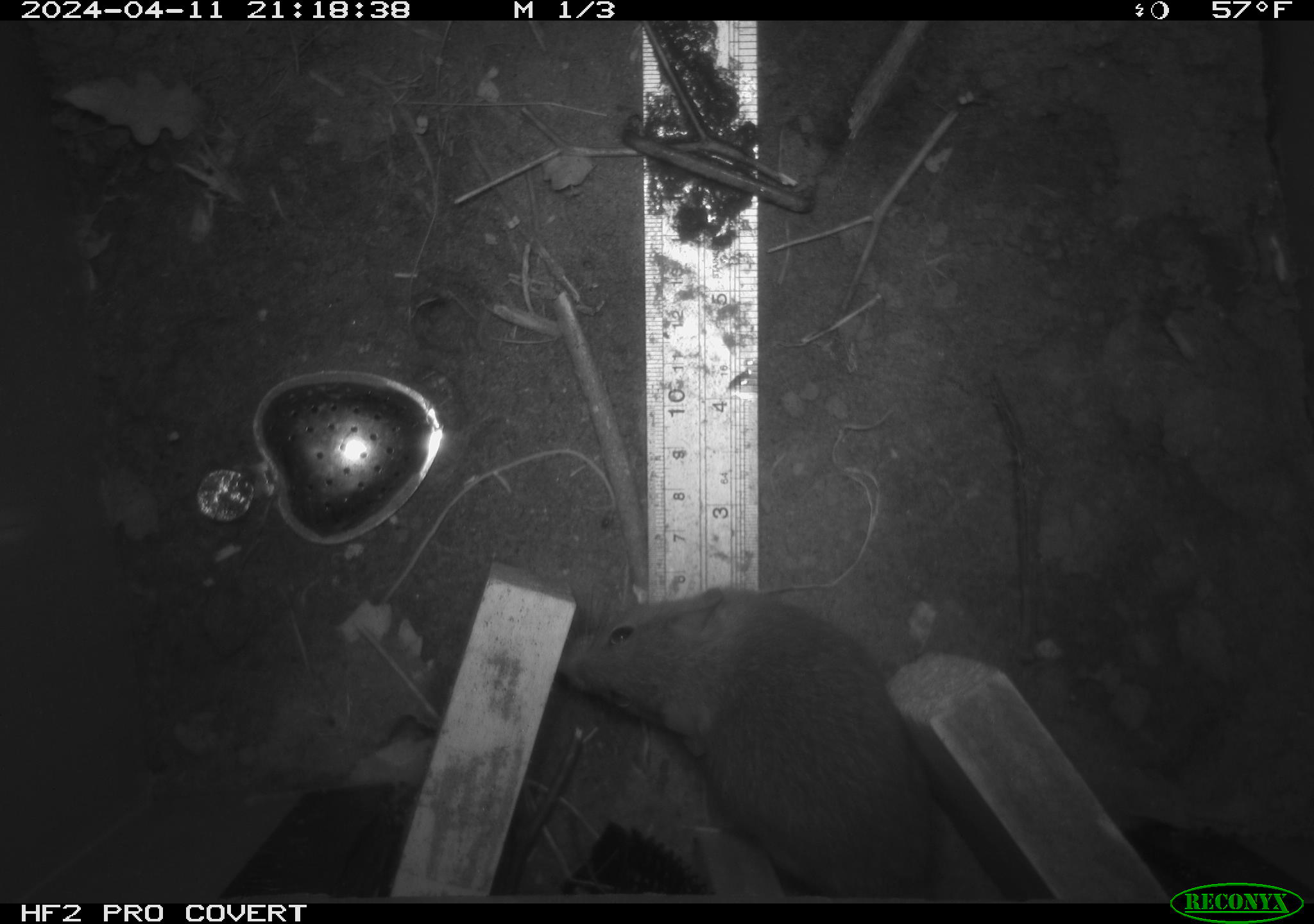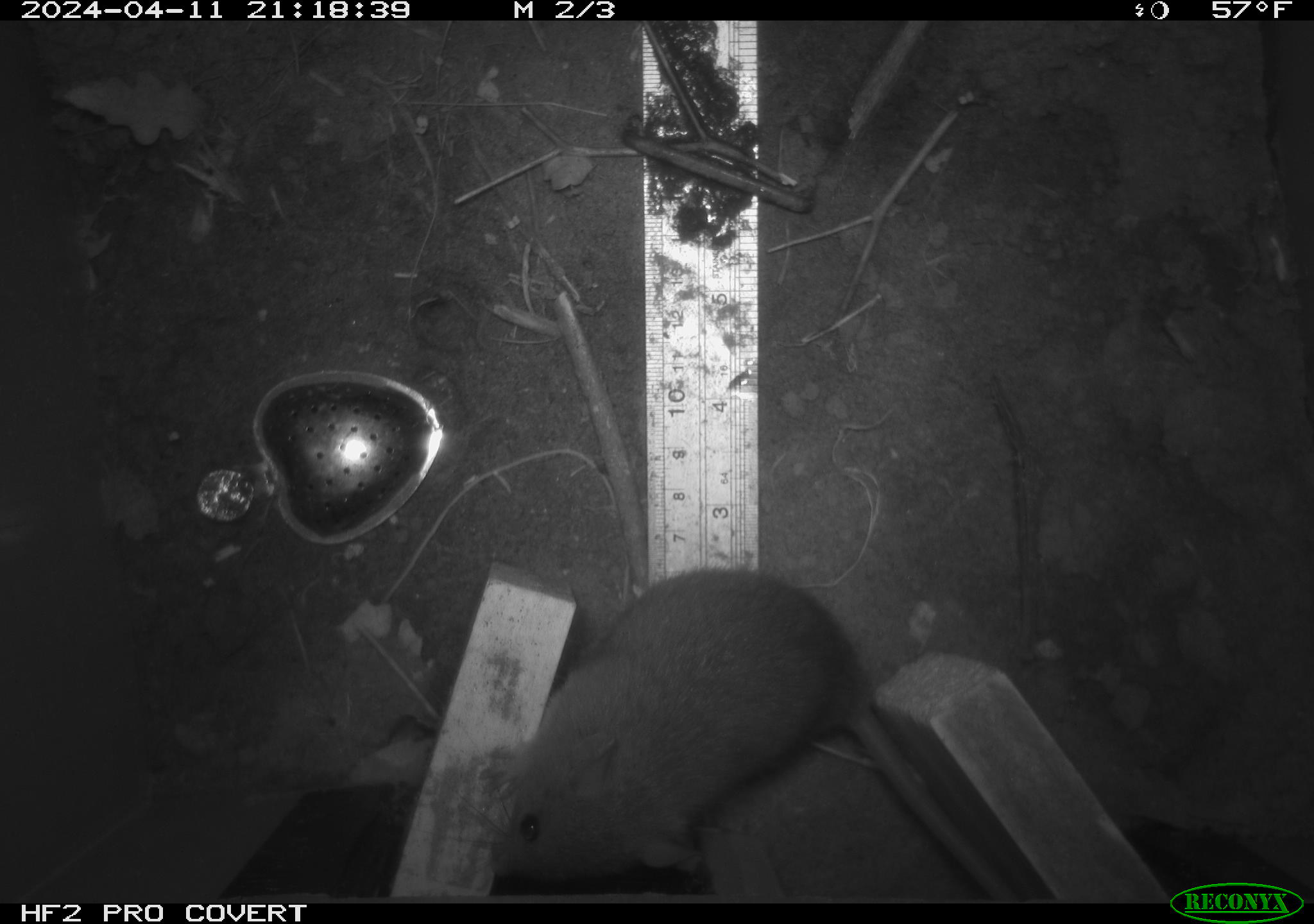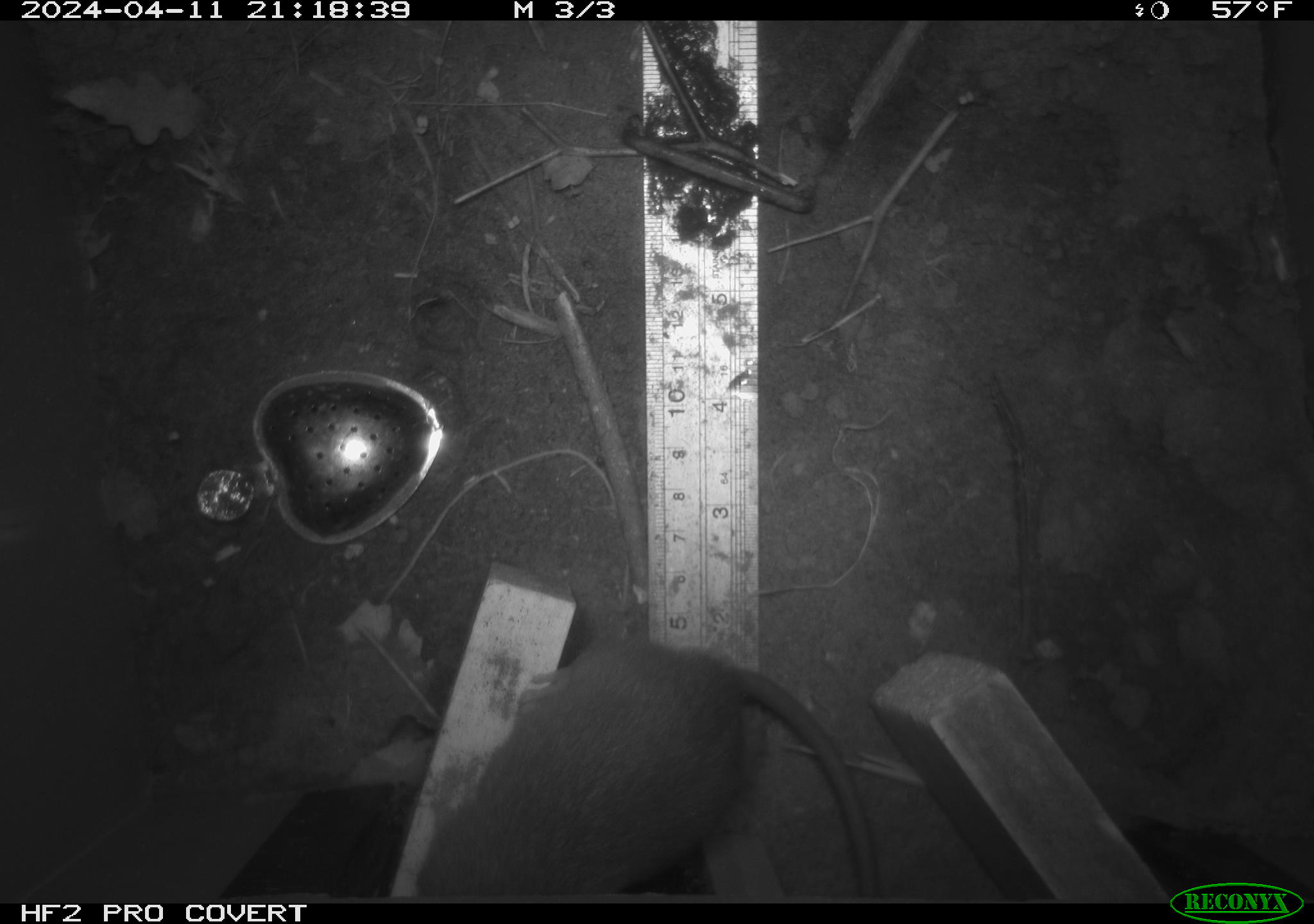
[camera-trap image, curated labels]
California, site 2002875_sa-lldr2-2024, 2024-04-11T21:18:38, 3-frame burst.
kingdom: Animalia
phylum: Chordata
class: Mammalia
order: Rodentia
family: Muridae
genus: Rattus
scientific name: Rattus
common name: rat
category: rattus species